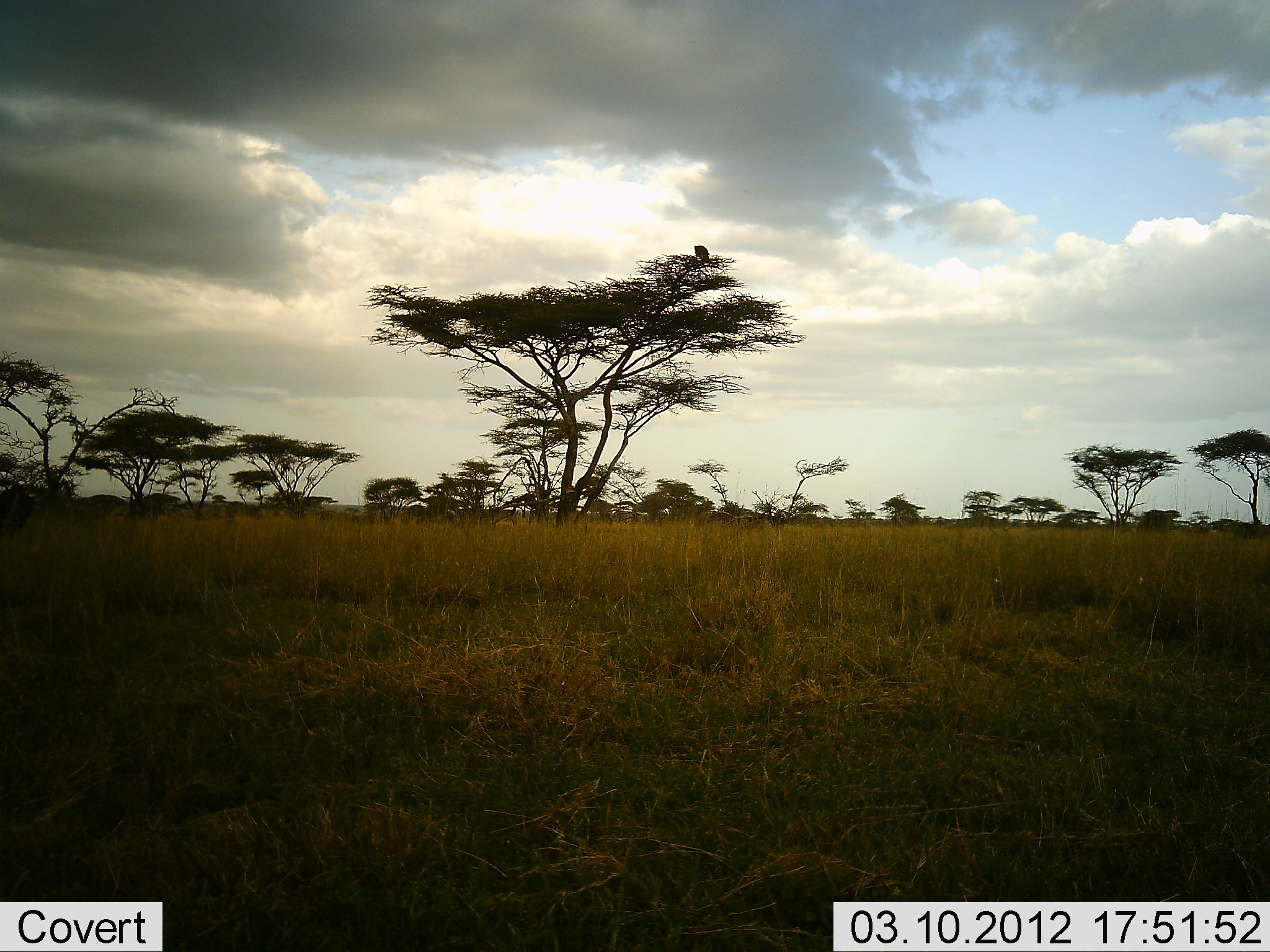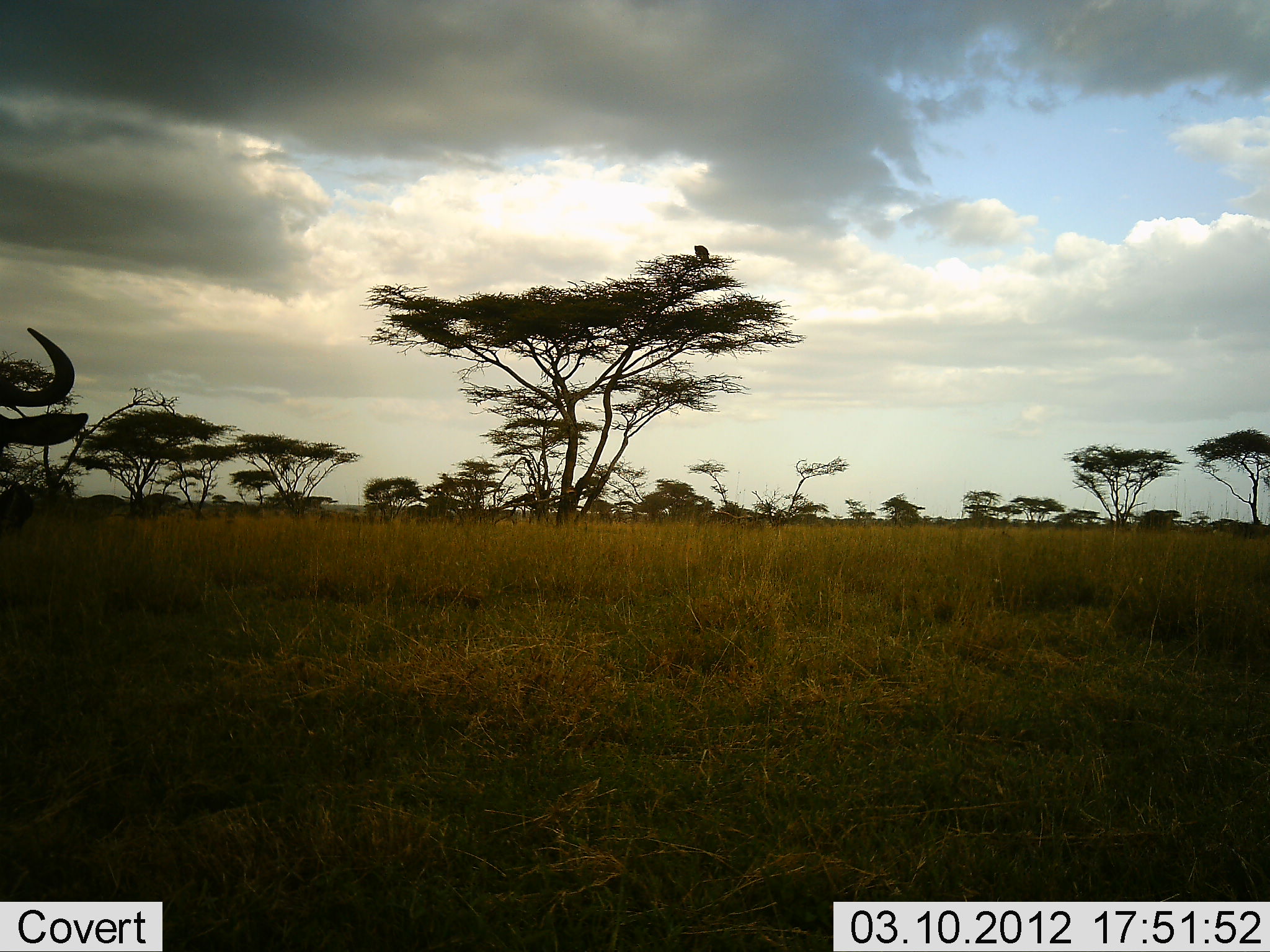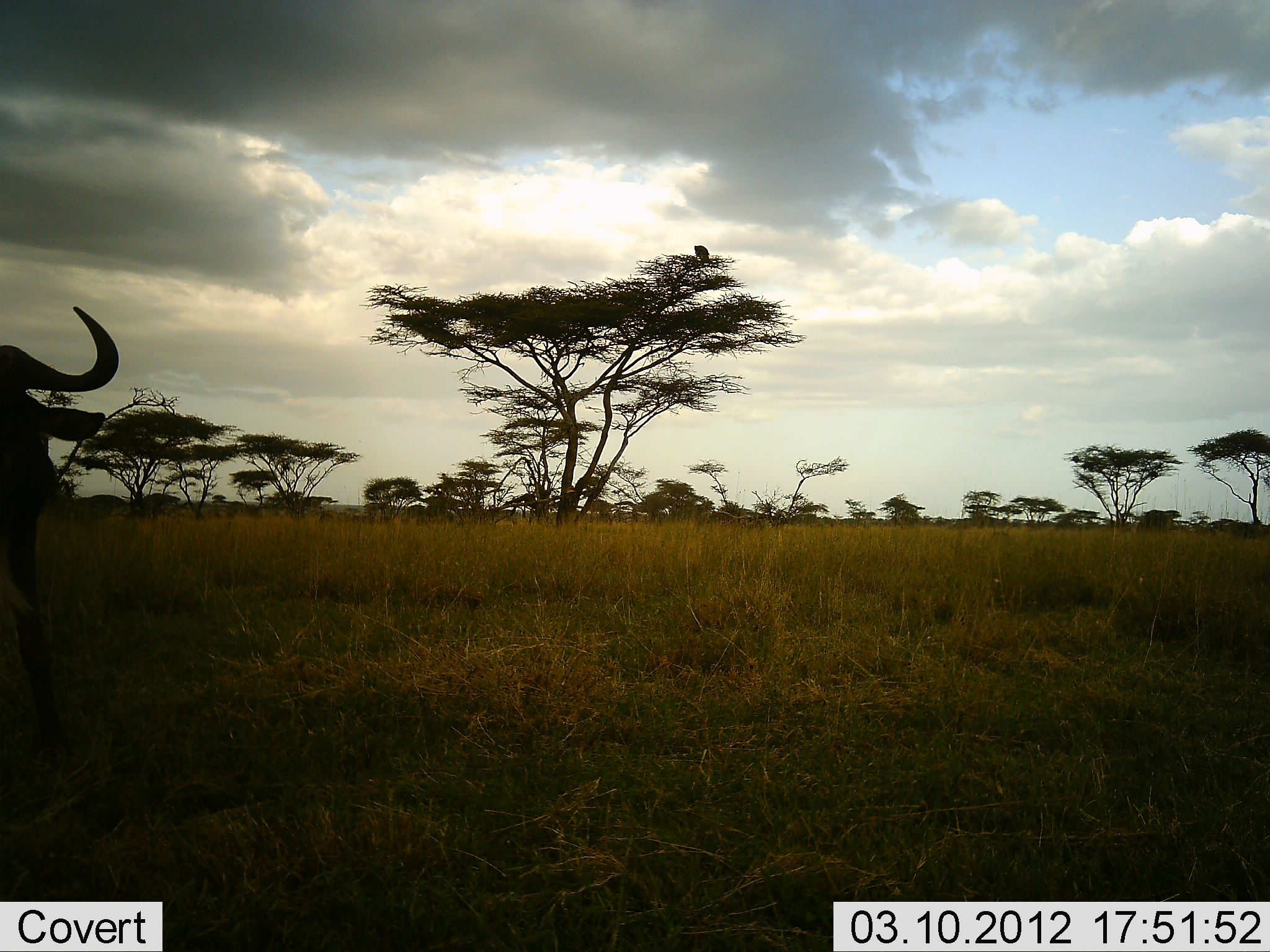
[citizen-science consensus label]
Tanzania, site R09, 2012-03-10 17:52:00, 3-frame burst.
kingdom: Animalia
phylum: Chordata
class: Mammalia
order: Artiodactyla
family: Bovidae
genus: Connochaetes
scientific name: Connochaetes taurinus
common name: blue wildebeest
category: wildebeest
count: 1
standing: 44%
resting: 0%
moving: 72%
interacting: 0%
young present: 0%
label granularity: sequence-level